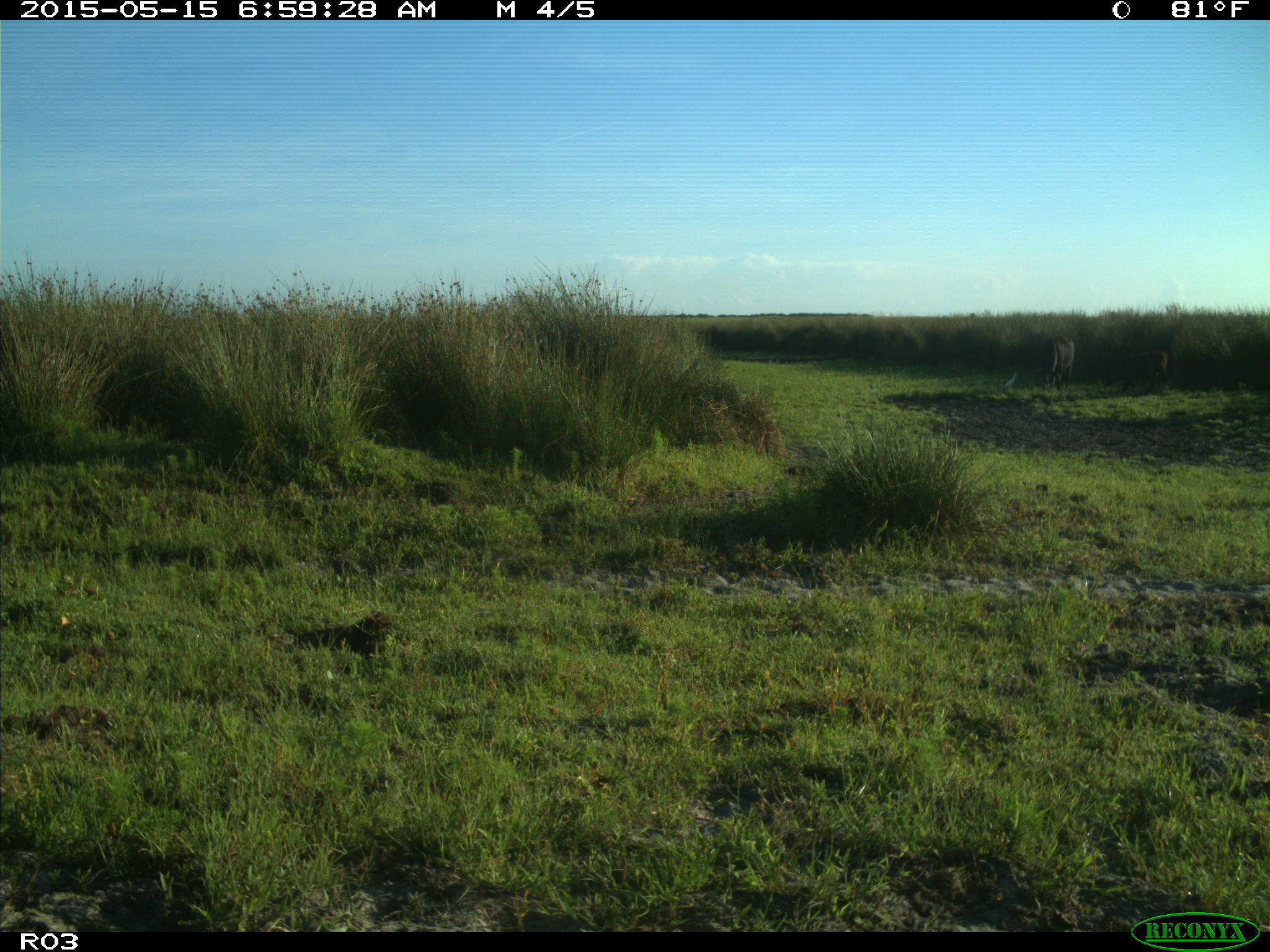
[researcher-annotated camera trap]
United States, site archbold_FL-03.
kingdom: Animalia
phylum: Chordata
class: Mammalia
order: Artiodactyla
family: Bovidae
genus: Bos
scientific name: Bos taurus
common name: domestic cow